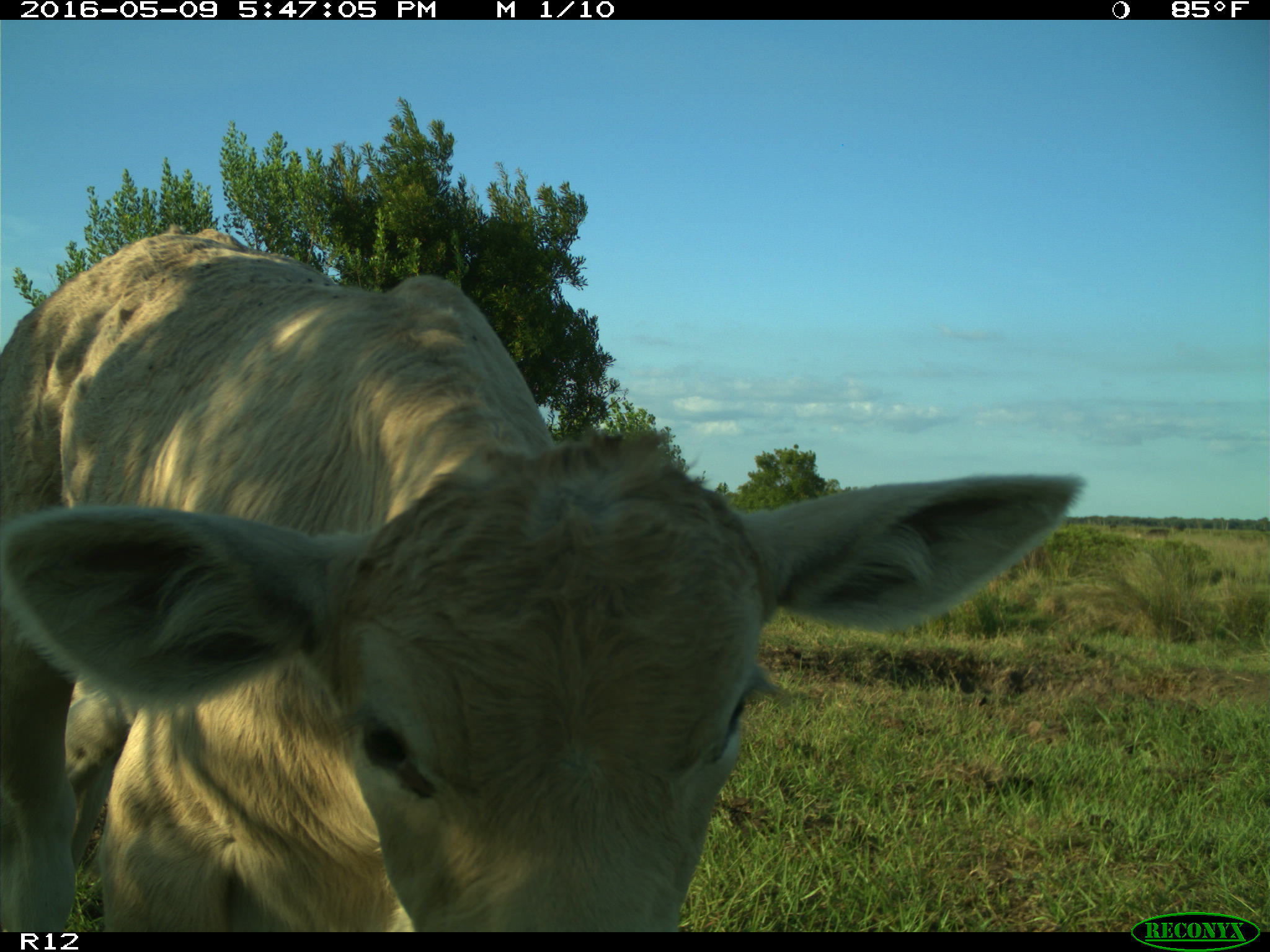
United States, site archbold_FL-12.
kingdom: Animalia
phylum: Chordata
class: Mammalia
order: Artiodactyla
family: Bovidae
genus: Bos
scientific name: Bos taurus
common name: domestic cow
Bos taurus (domestic cow).